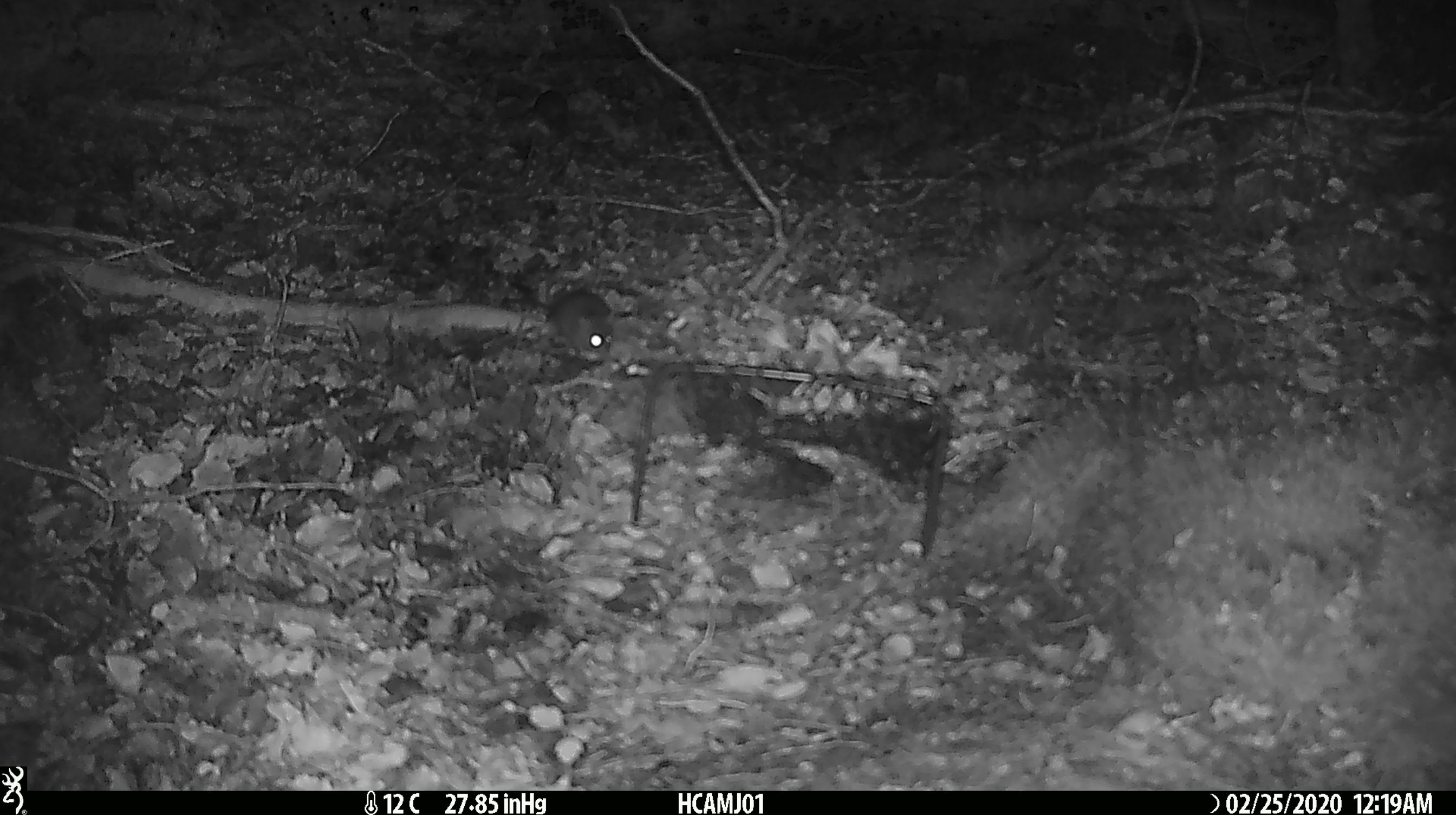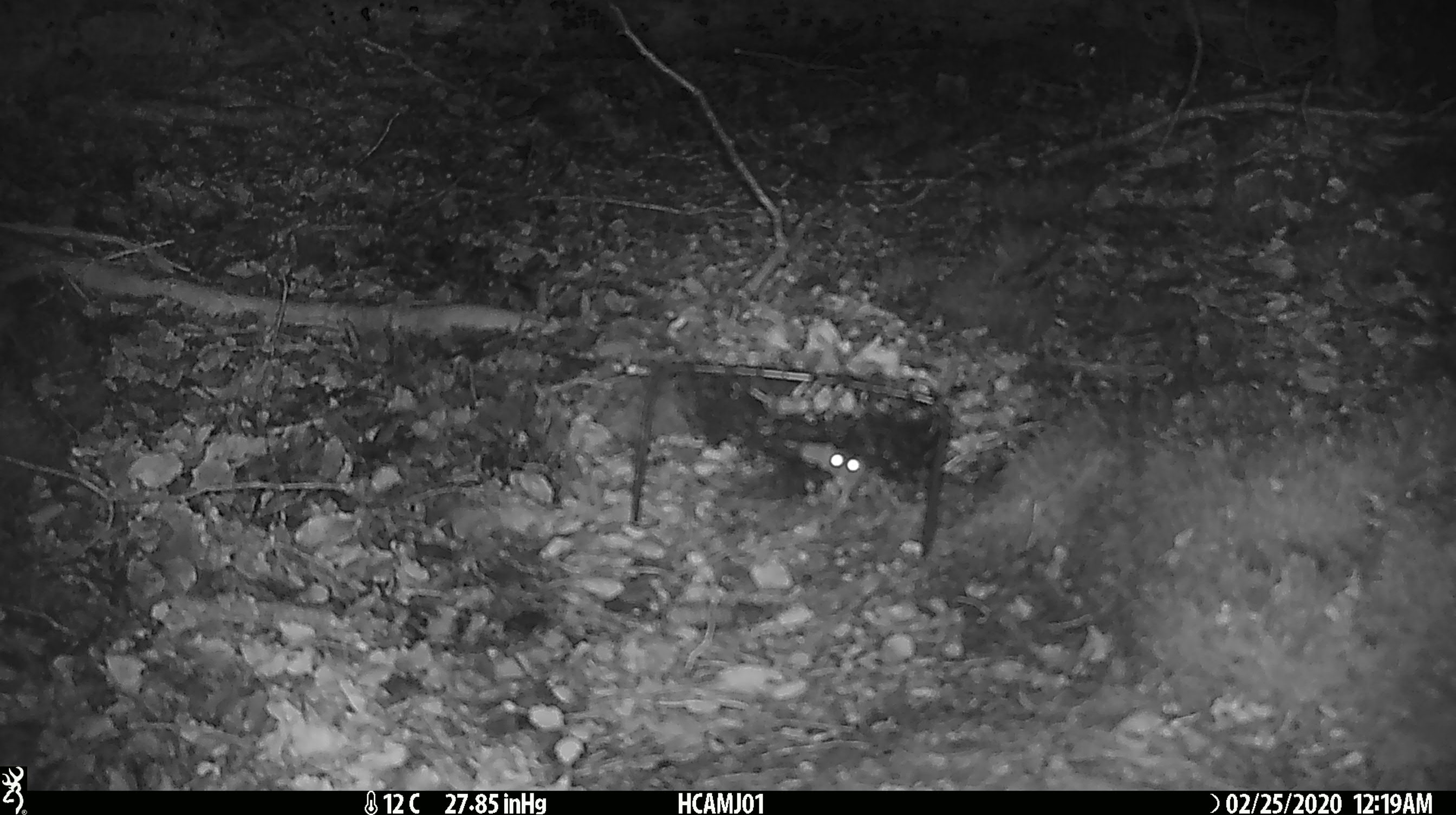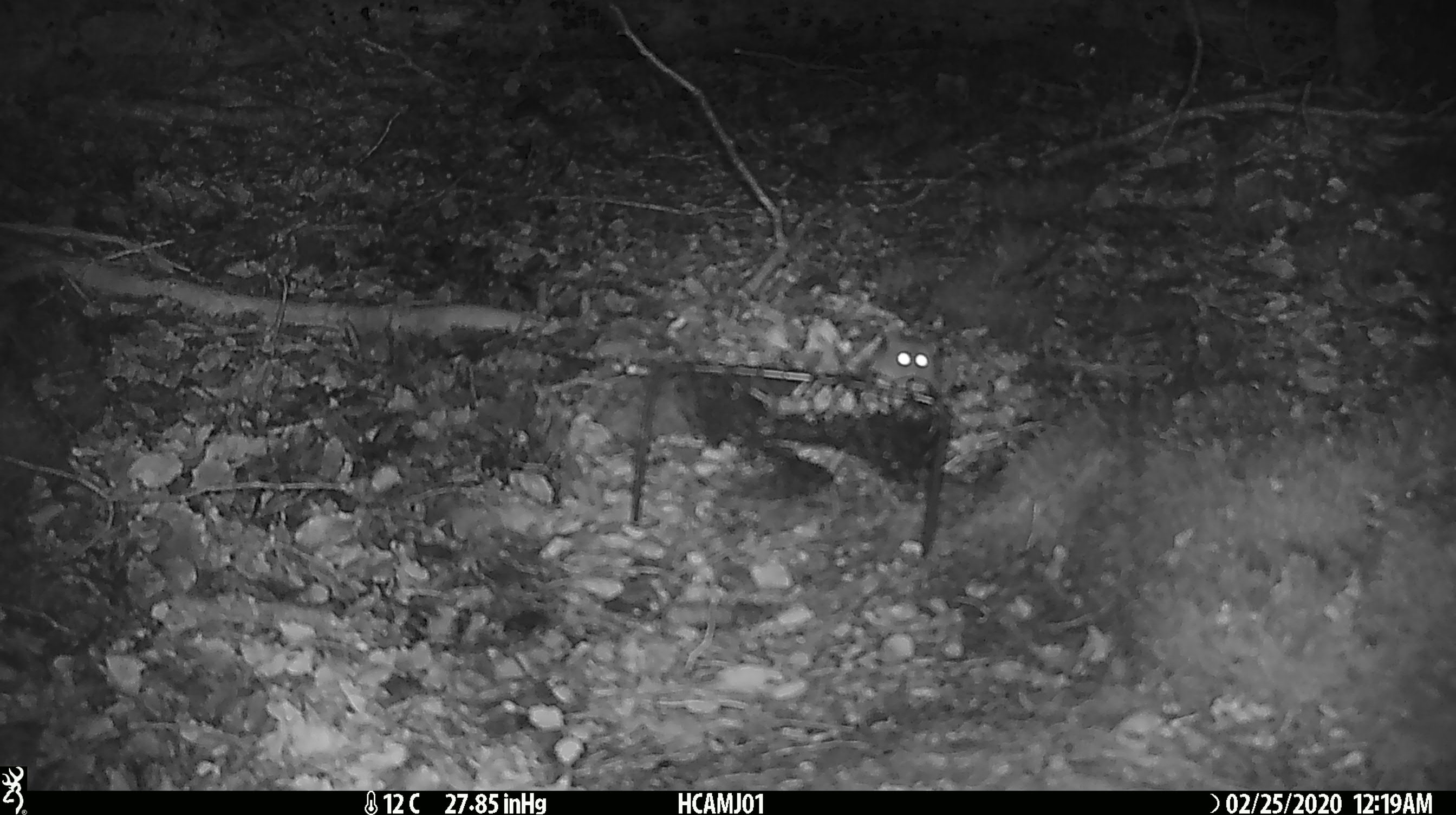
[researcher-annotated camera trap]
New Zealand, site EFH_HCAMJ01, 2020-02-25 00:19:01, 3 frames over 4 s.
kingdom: Animalia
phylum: Chordata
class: Mammalia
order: Rodentia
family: Muridae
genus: Mus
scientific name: Mus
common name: mouse